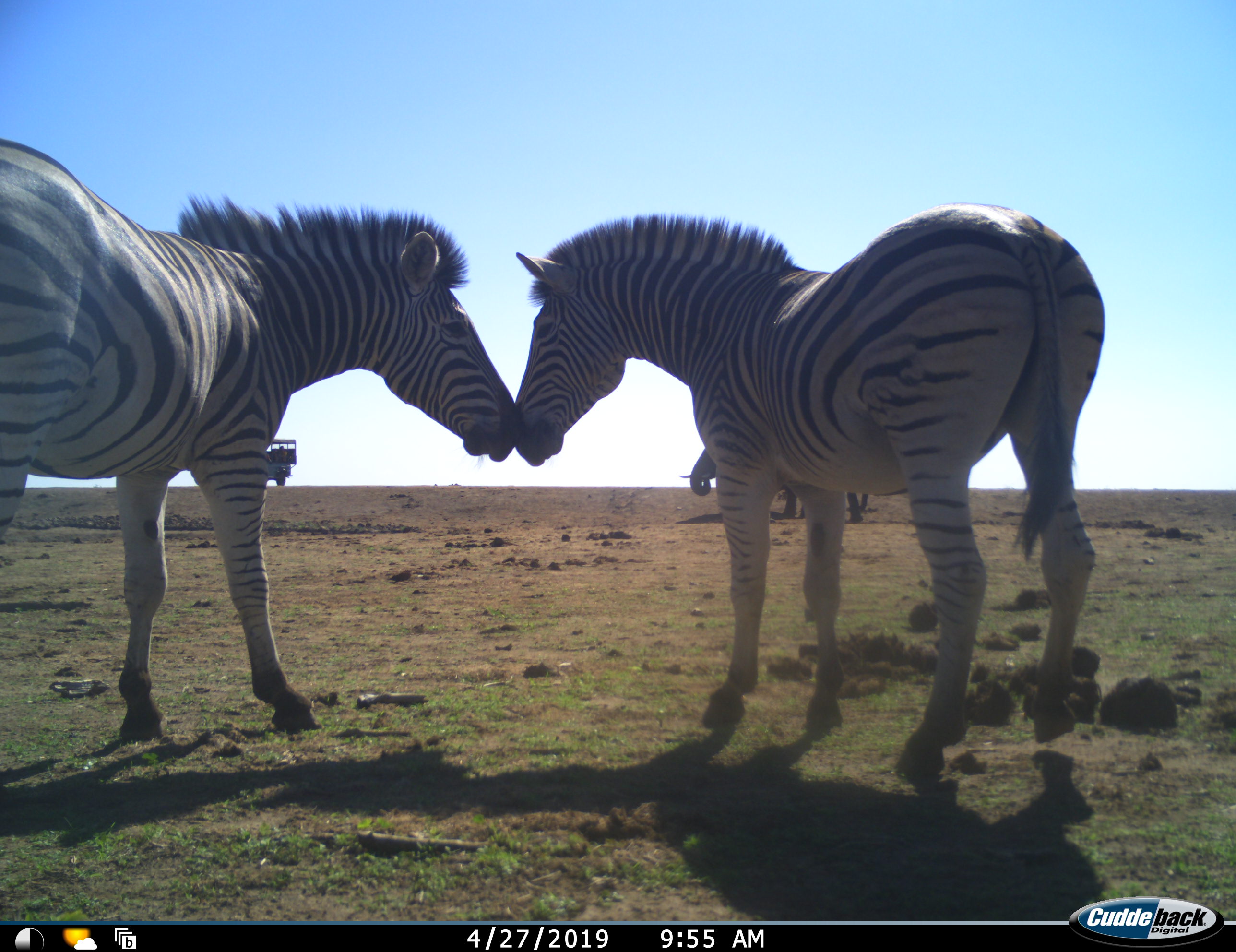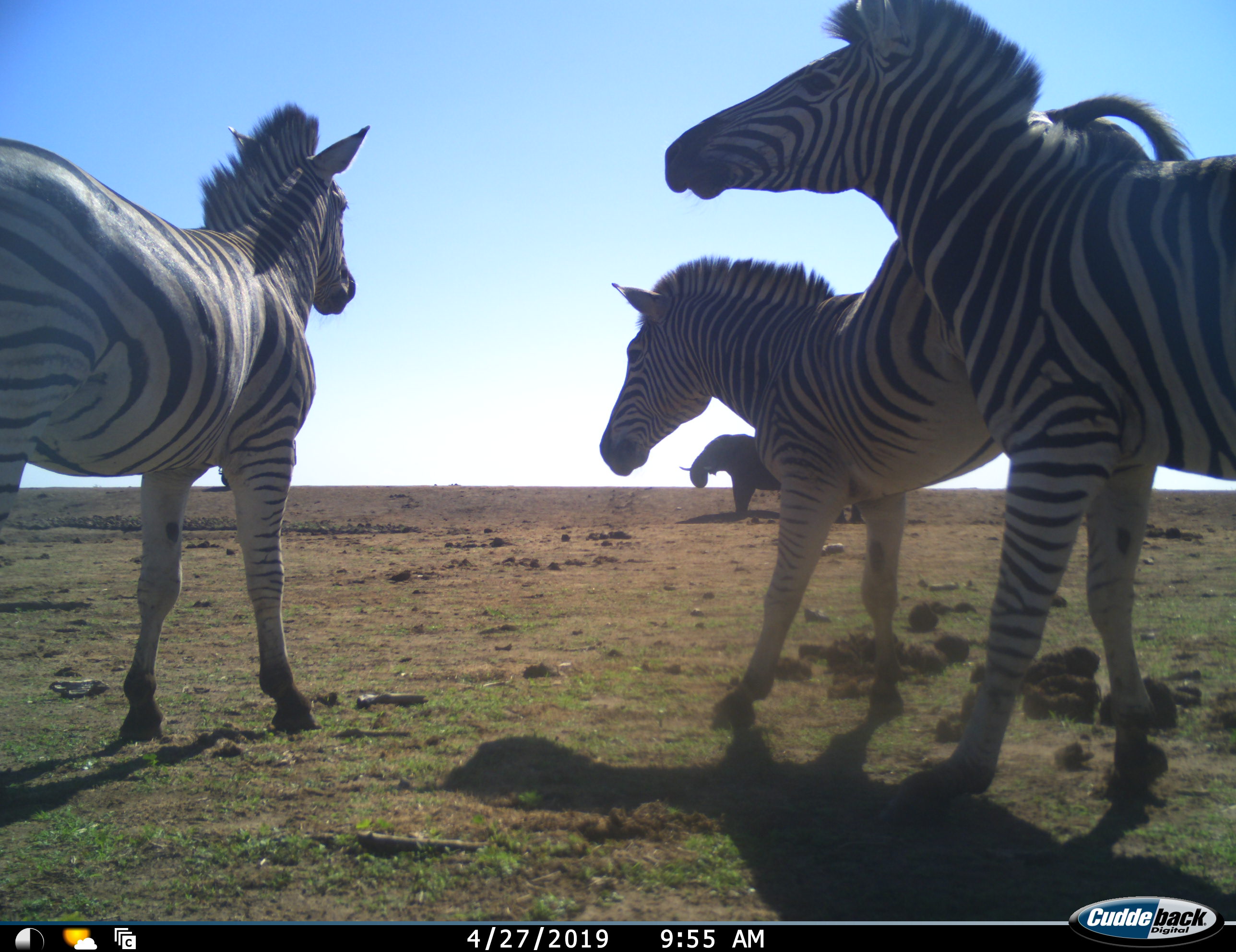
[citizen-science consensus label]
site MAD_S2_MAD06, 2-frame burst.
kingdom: Animalia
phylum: Chordata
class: Mammalia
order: Proboscidea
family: Elephantidae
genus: Loxodonta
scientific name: Loxodonta africana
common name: african bush elephant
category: elephant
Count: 1.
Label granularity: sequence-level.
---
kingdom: Animalia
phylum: Chordata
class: Mammalia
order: Perissodactyla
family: Equidae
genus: Equus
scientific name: Equus quagga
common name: plains zebra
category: zebraplains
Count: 3.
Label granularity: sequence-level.